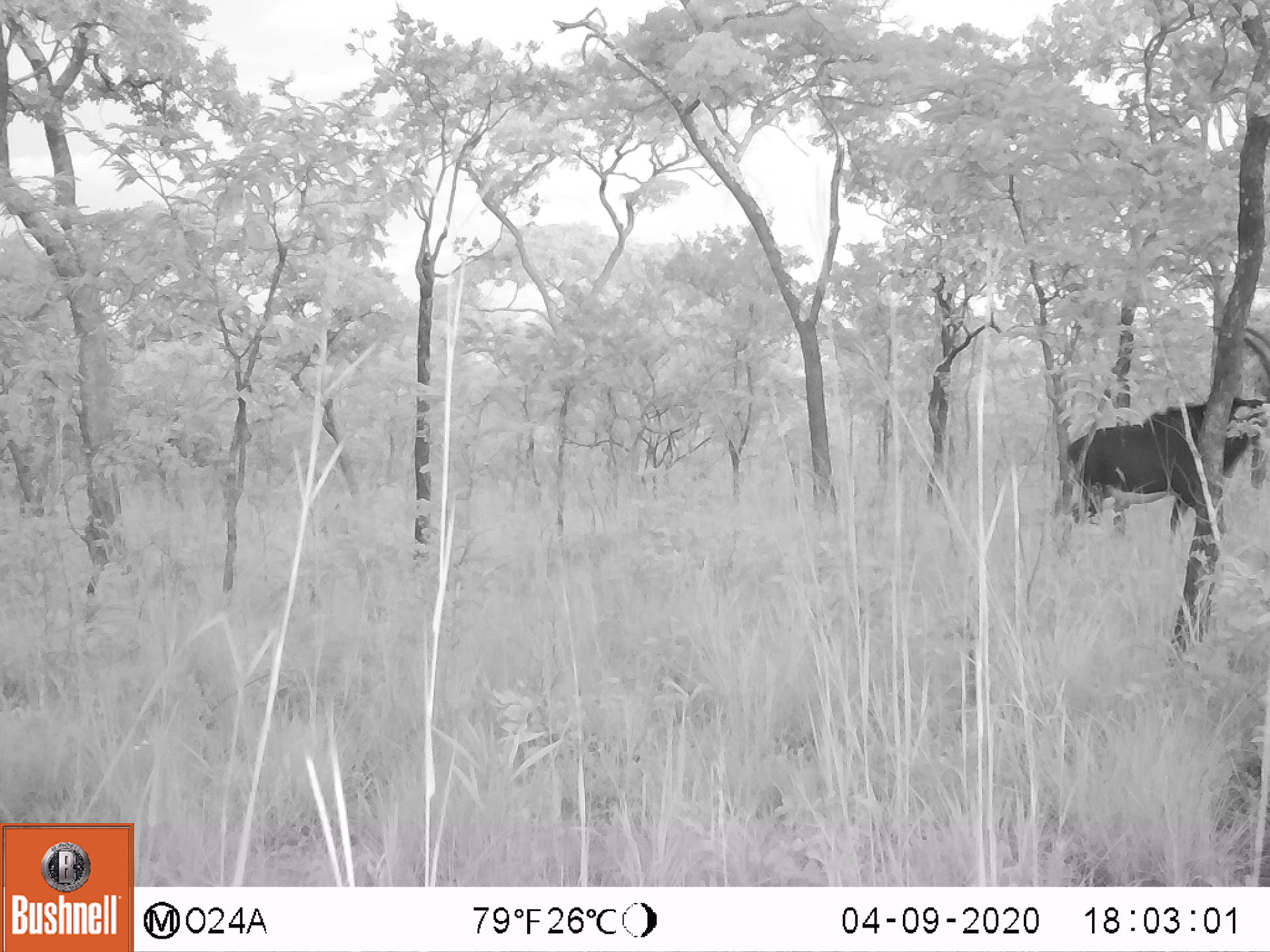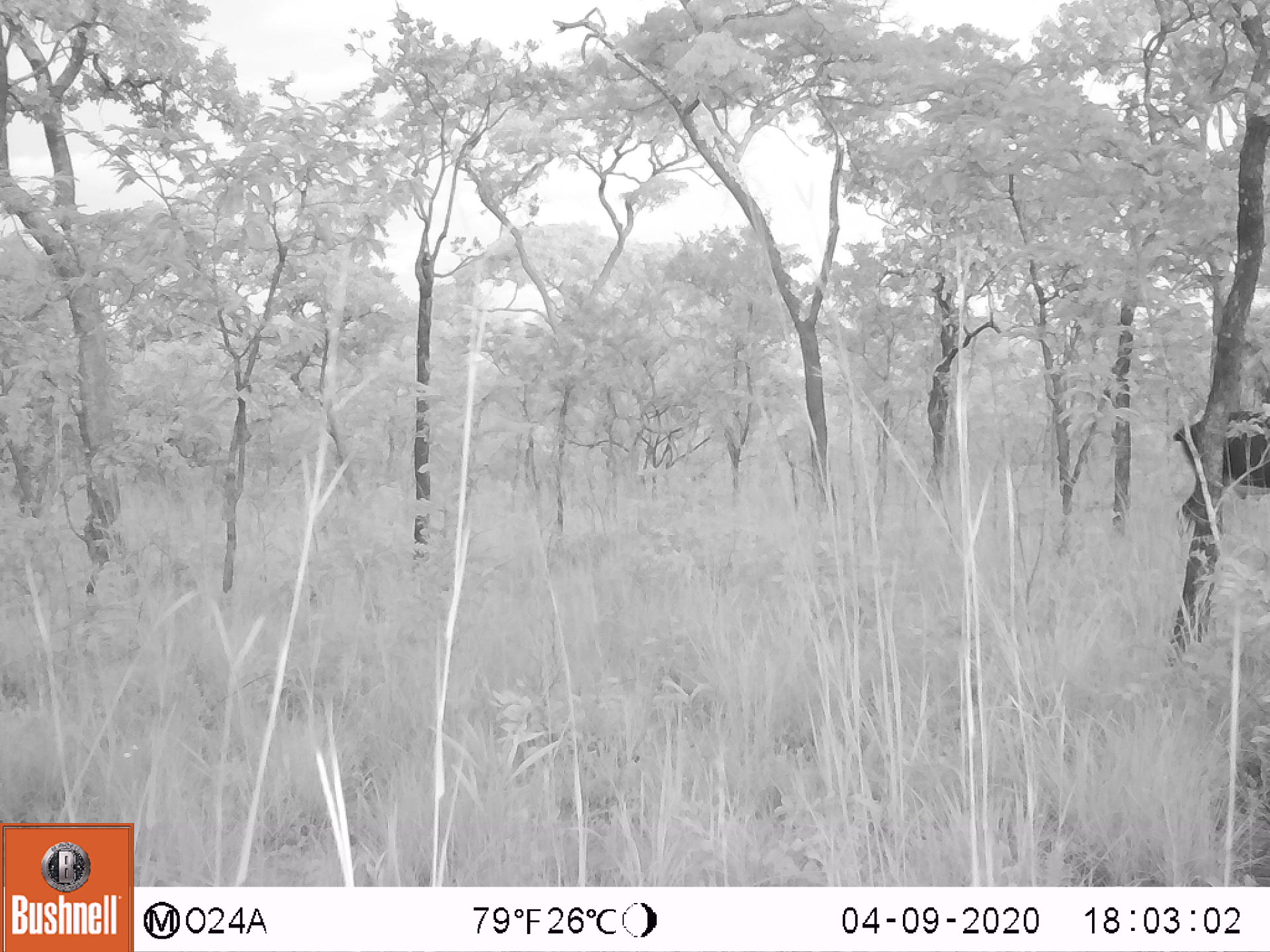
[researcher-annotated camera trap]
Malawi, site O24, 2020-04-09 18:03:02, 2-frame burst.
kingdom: Animalia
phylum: Chordata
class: Mammalia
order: Artiodactyla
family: Bovidae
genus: Hippotragus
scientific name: Hippotragus niger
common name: sable antelope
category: sable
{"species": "sable (sable antelope) (Hippotragus niger)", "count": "1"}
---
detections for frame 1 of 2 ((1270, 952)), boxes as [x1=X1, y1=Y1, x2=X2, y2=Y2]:
sable: [x1=1045, y1=321, x2=1268, y2=562]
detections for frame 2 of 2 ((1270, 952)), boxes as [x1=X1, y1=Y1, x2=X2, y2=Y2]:
sable: [x1=1168, y1=403, x2=1268, y2=541]